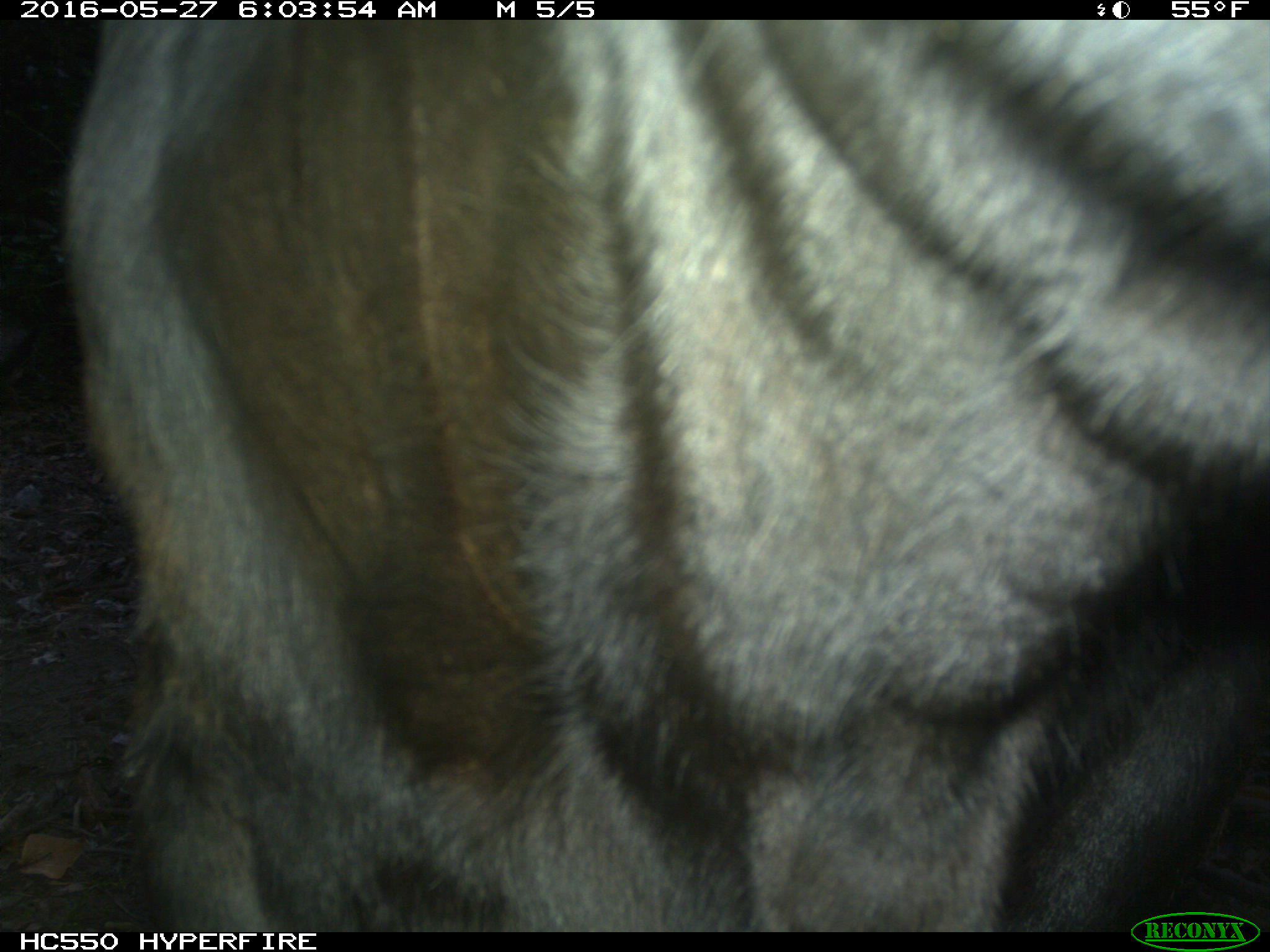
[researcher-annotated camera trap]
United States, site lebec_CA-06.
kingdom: Animalia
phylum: Chordata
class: Mammalia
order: Artiodactyla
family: Bovidae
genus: Bos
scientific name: Bos taurus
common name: domestic cow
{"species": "Bos taurus (domestic cow)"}